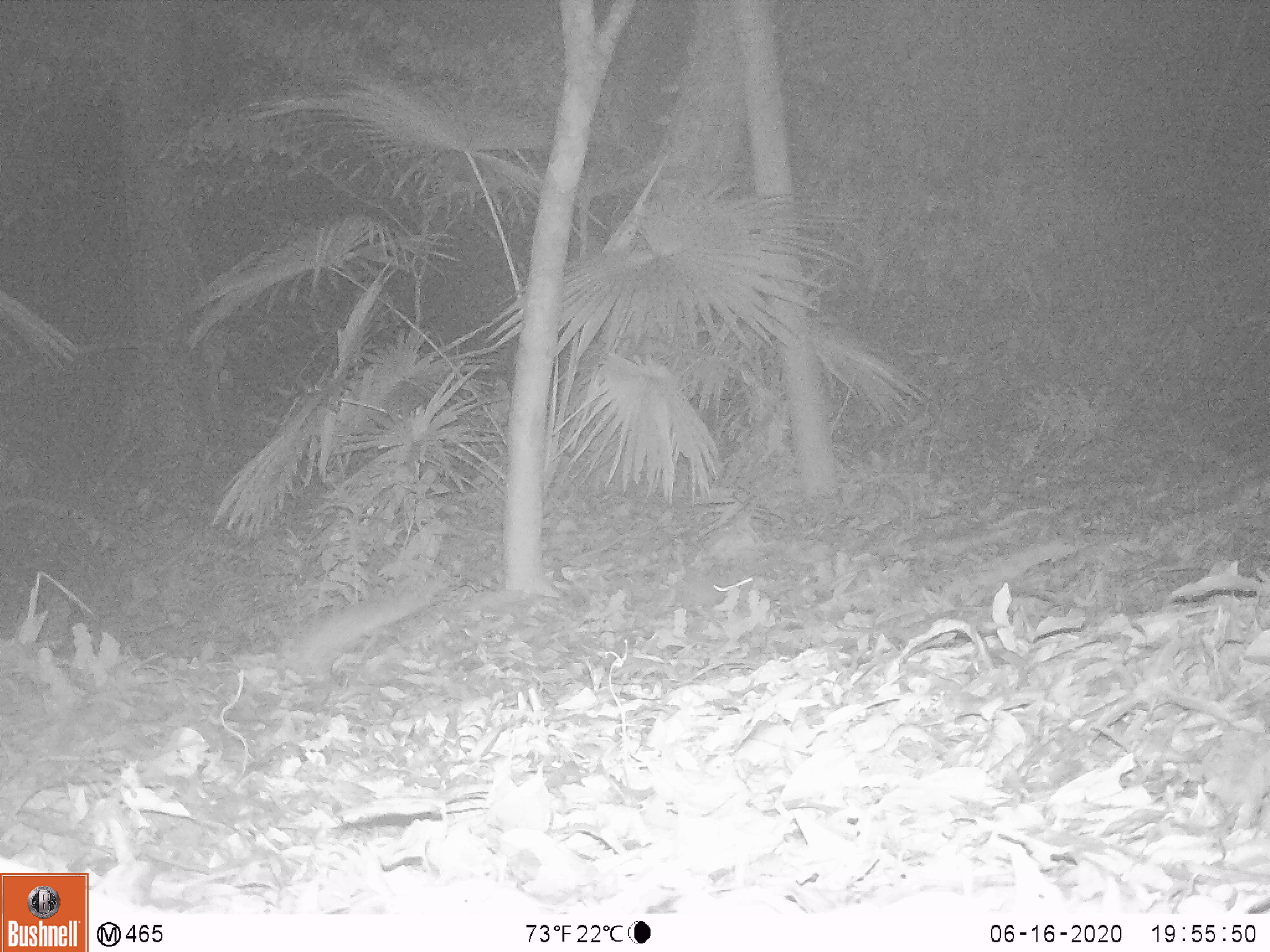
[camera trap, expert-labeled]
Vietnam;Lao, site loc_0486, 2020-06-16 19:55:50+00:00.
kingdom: Animalia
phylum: Chordata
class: Mammalia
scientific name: Mammalia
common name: mammal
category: unidentified small mammal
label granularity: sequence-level